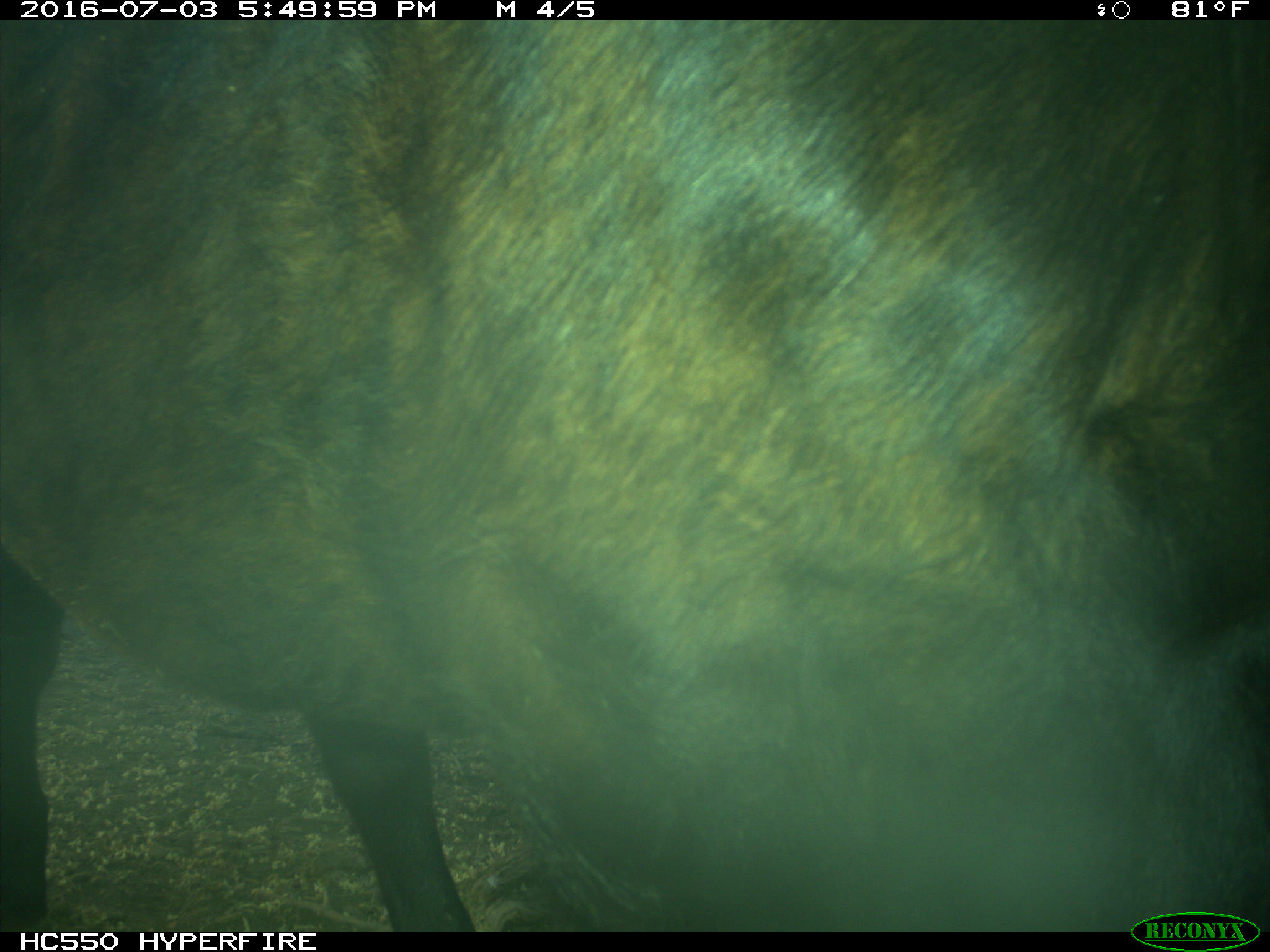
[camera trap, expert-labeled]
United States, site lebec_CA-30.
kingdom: Animalia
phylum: Chordata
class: Mammalia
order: Artiodactyla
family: Bovidae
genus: Bos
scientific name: Bos taurus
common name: domestic cow